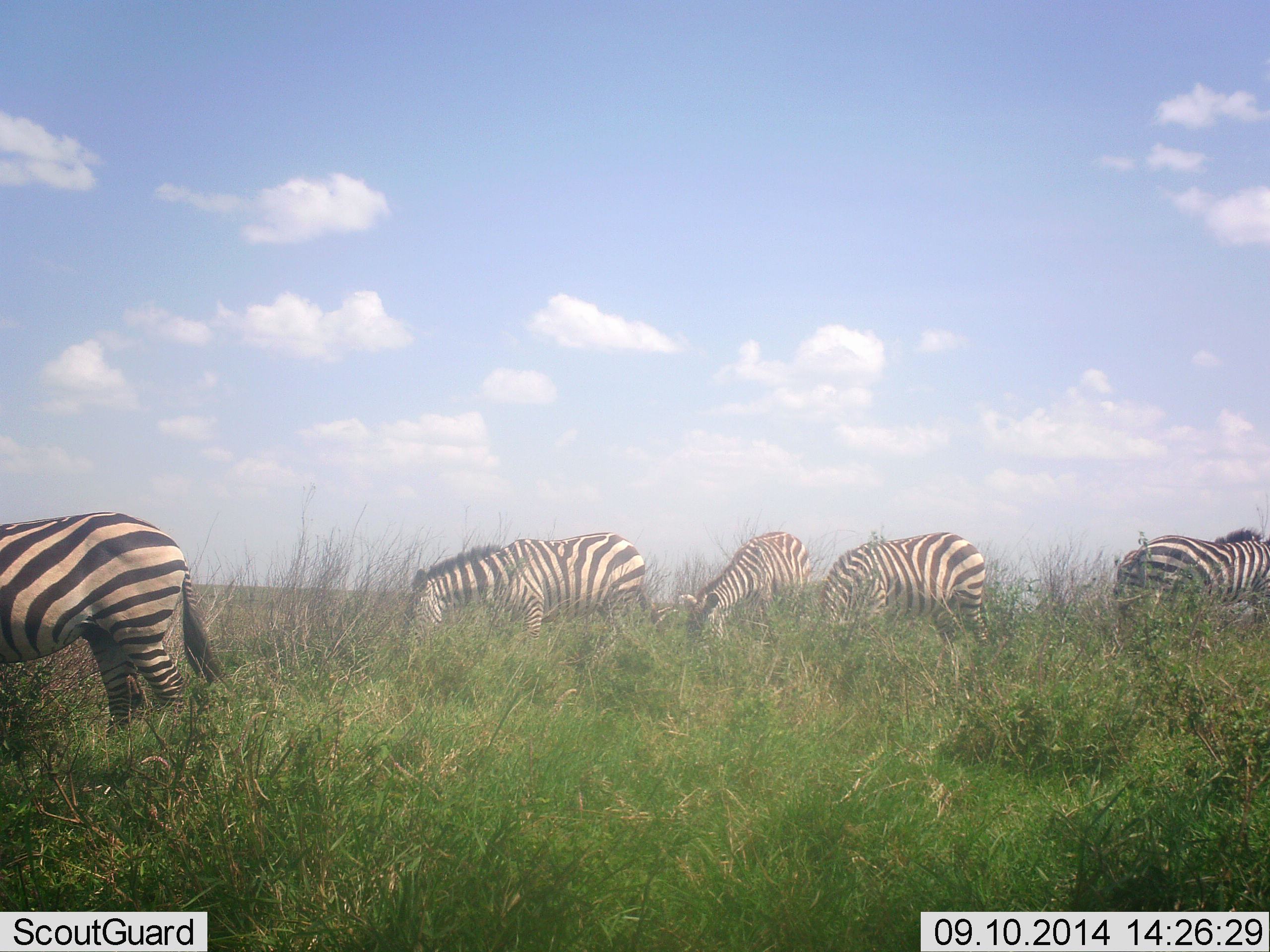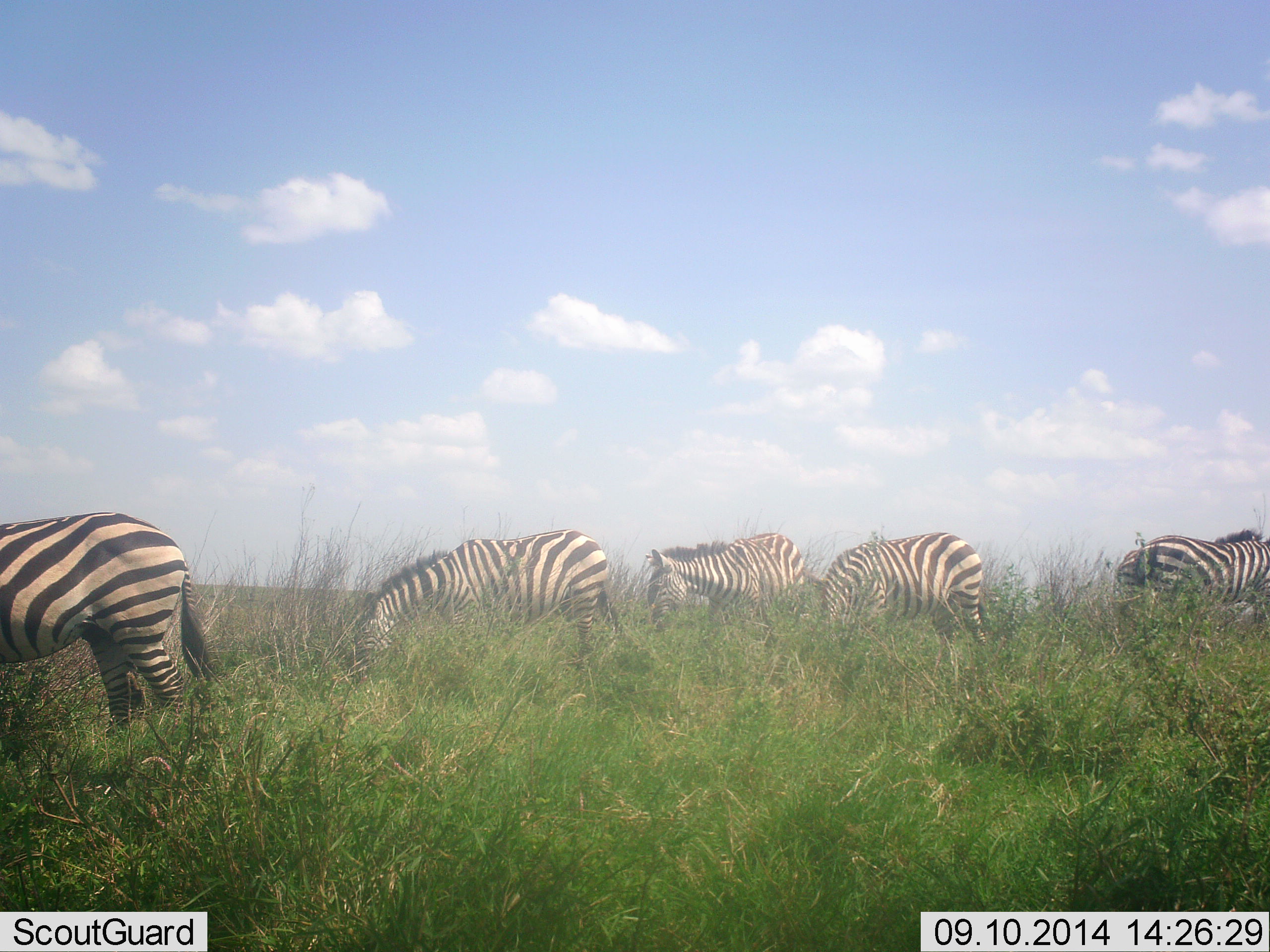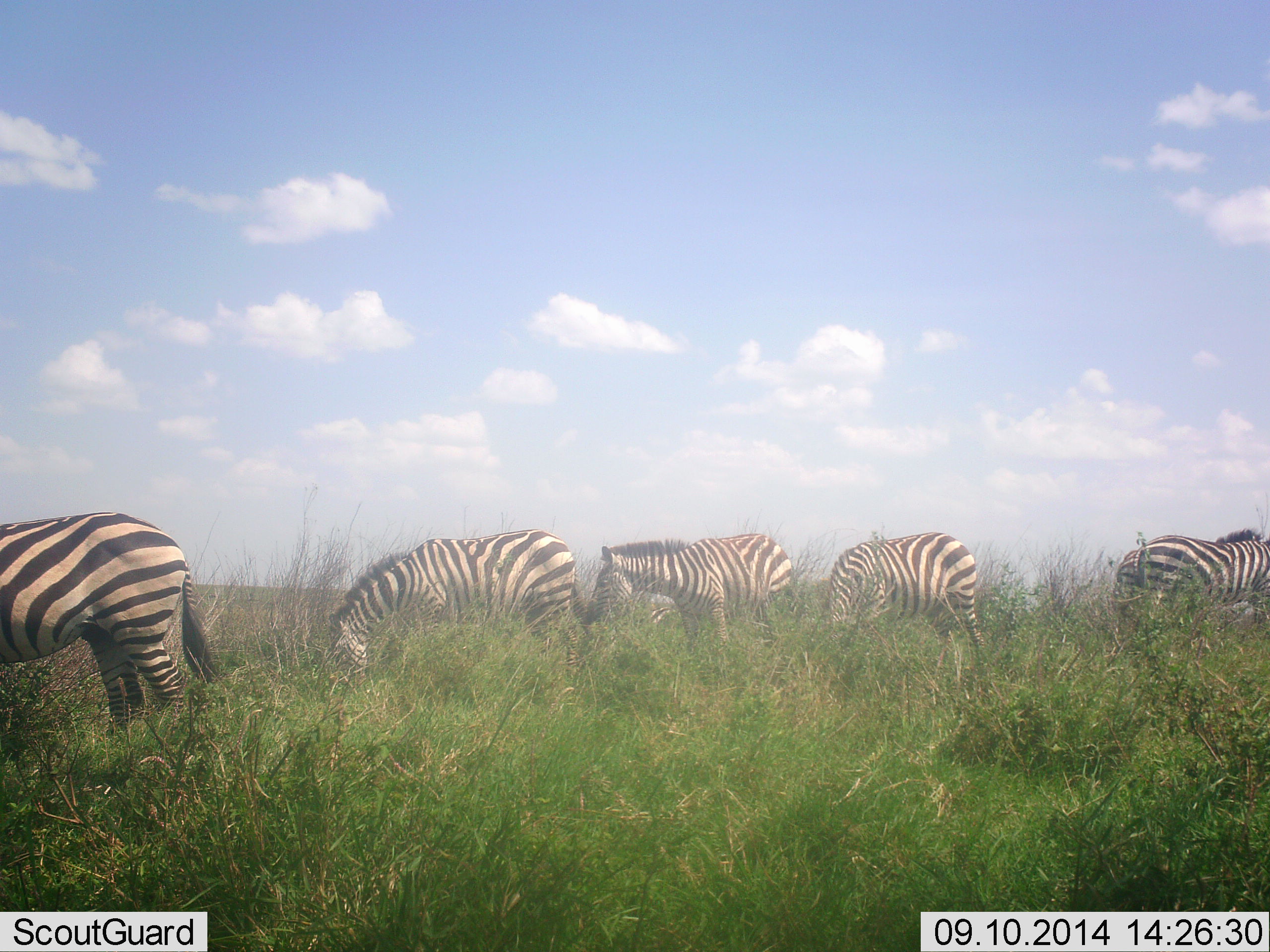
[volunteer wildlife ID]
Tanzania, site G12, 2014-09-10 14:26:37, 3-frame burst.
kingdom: Animalia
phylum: Chordata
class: Mammalia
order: Perissodactyla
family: Equidae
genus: Equus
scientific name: Equus quagga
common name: plains zebra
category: zebra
Zebra (plains zebra) (Equus quagga), count 5. Behavior (volunteer vote fractions): standing 30%, resting 0%, moving 30%, interacting 0%. Young present (vote fraction): 0%. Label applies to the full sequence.